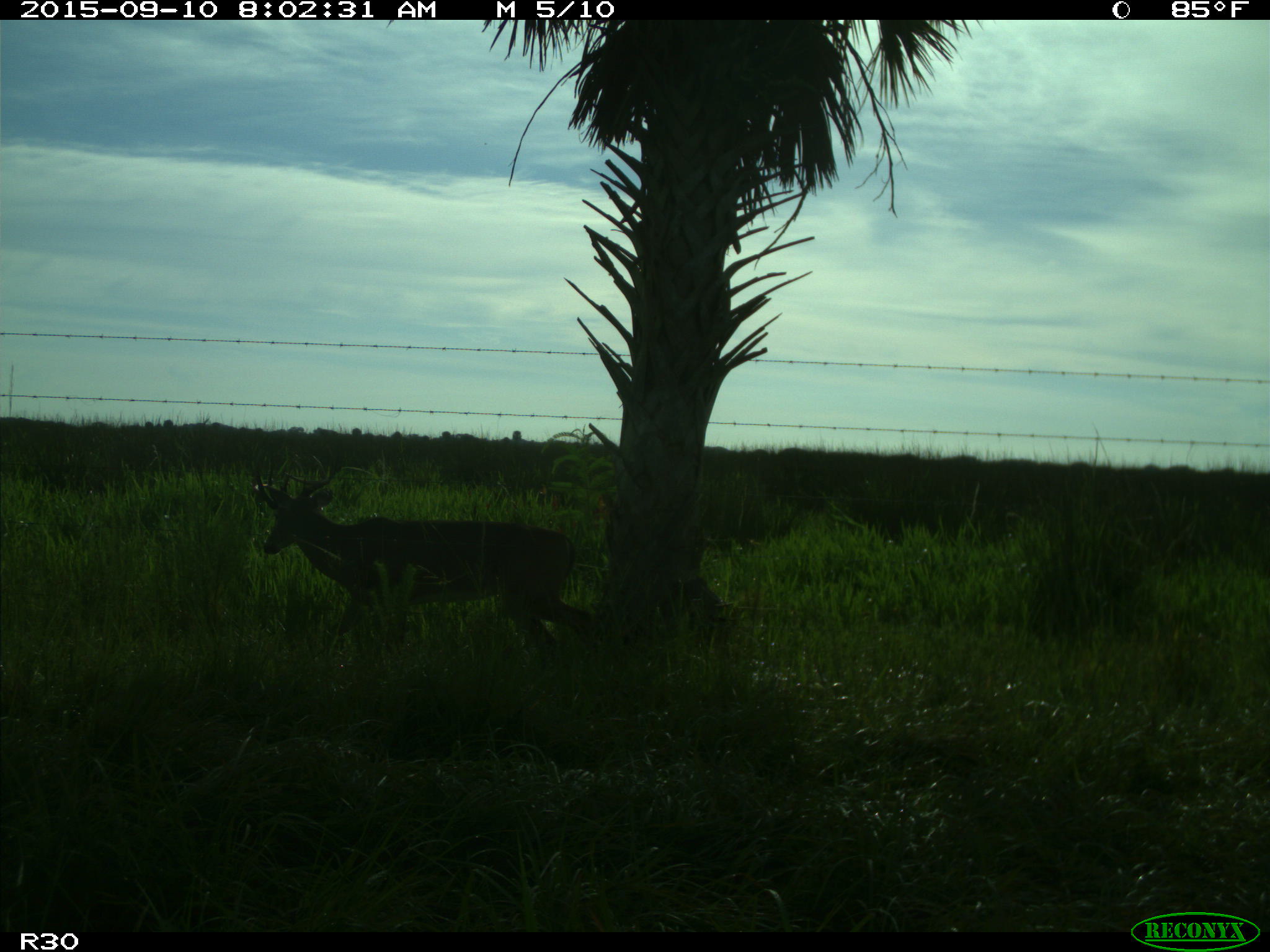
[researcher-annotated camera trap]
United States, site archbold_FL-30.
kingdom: Animalia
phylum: Chordata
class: Mammalia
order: Artiodactyla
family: Cervidae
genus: Odocoileus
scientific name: Odocoileus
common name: deer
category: unidentified deer